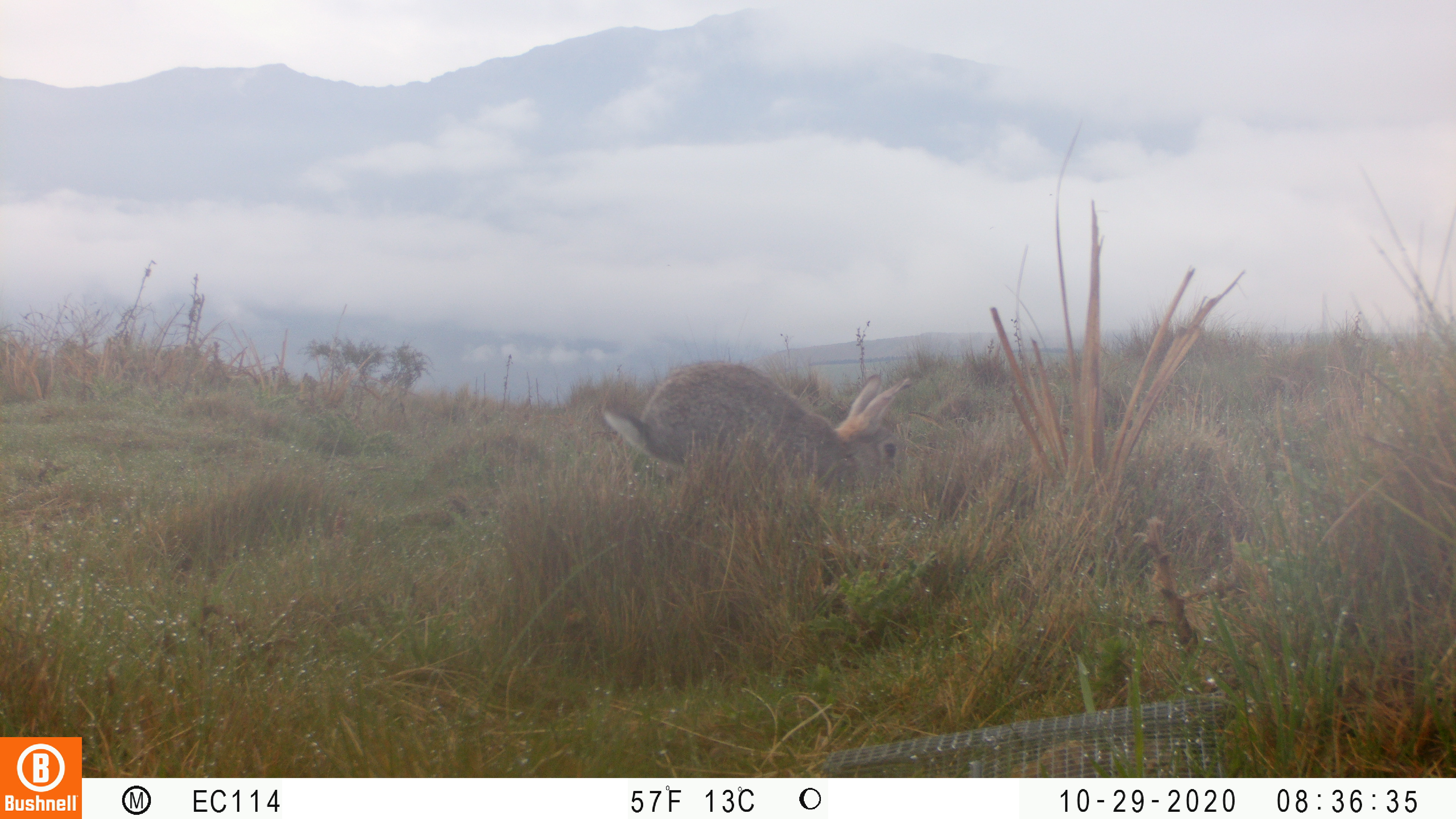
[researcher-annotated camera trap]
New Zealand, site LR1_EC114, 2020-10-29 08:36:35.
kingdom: Animalia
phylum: Chordata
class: Mammalia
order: Lagomorpha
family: Leporidae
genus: Oryctolagus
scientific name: Oryctolagus cuniculus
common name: european rabbit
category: rabbit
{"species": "rabbit (european rabbit) (Oryctolagus cuniculus)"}